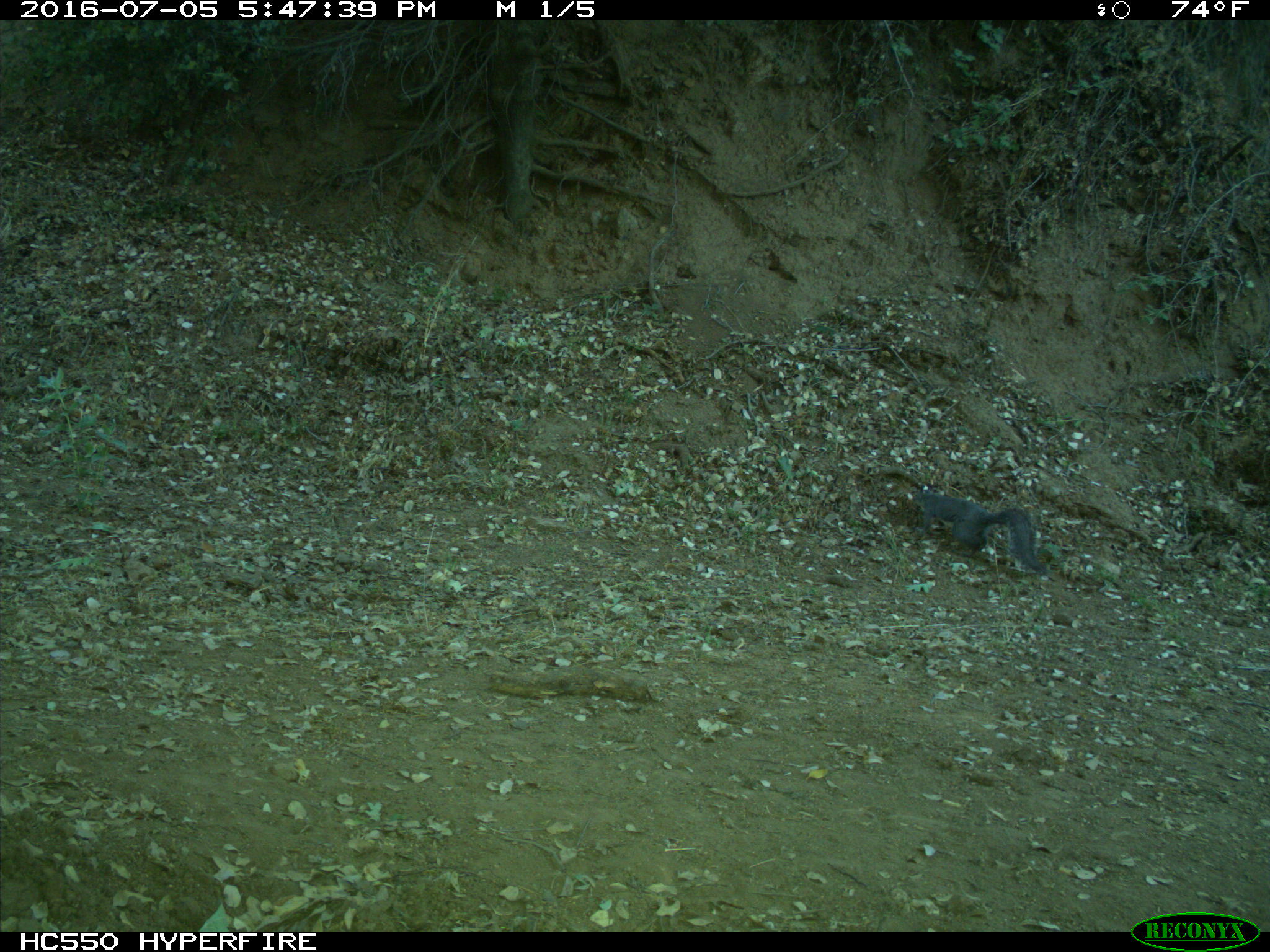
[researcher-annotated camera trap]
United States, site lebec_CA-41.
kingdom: Animalia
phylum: Chordata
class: Mammalia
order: Rodentia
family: Sciuridae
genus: Sciurus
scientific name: Sciurus carolinensis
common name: eastern gray squirrel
Sciurus carolinensis (eastern gray squirrel).